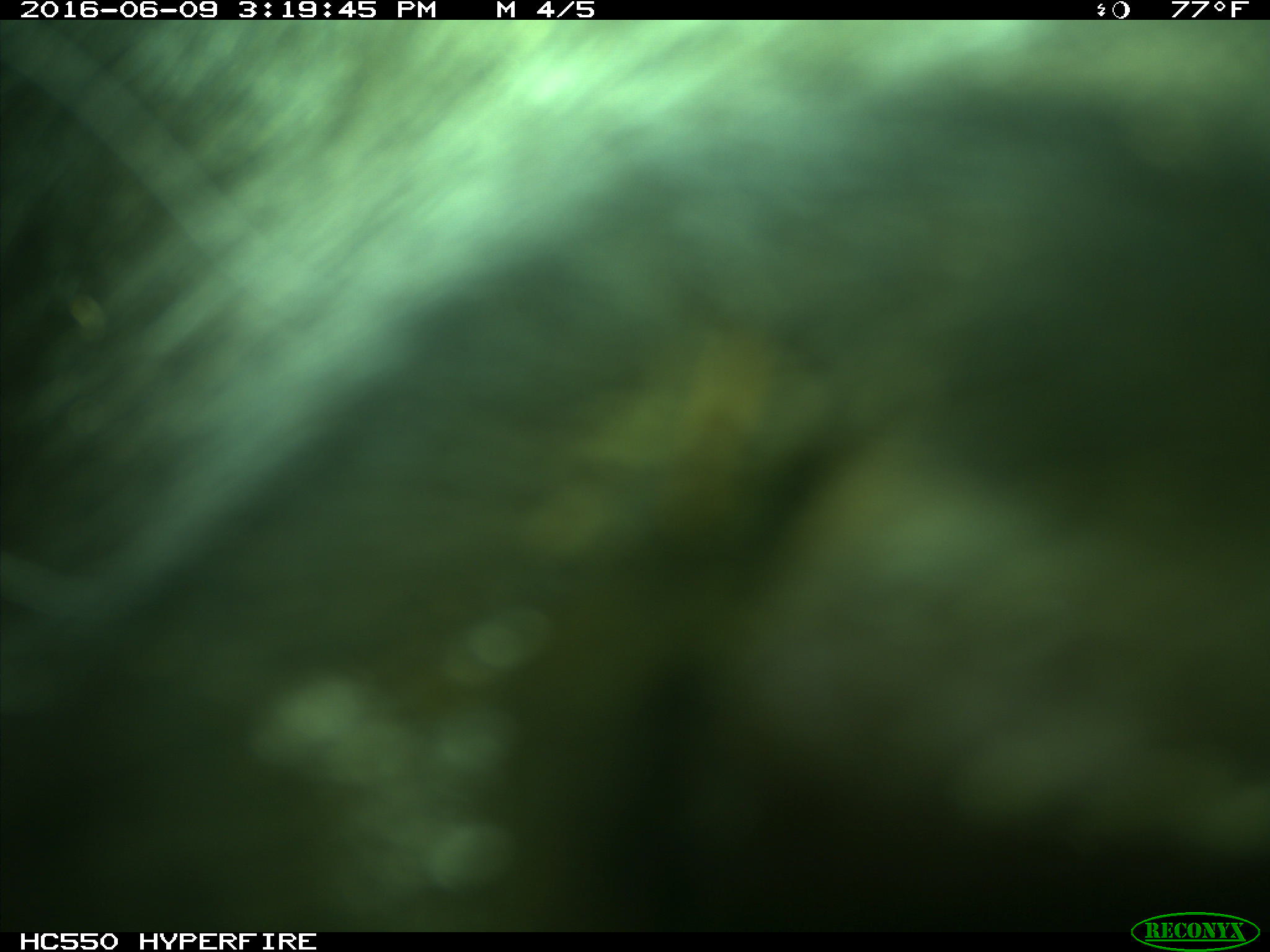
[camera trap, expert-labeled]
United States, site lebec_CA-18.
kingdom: Animalia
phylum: Chordata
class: Mammalia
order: Artiodactyla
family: Bovidae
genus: Bos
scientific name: Bos taurus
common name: domestic cow